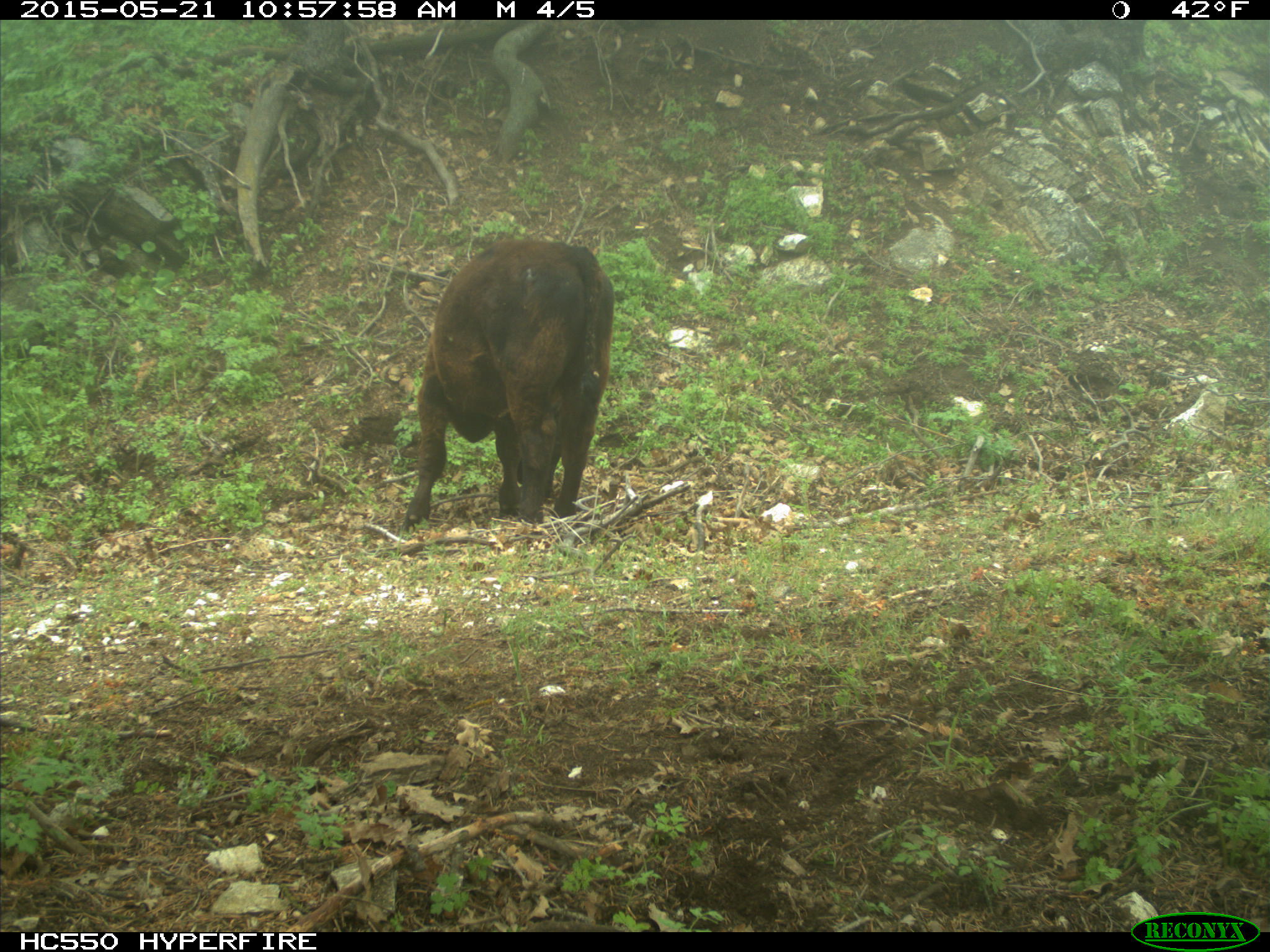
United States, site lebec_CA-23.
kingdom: Animalia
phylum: Chordata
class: Mammalia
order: Artiodactyla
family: Bovidae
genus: Bos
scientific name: Bos taurus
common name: domestic cow